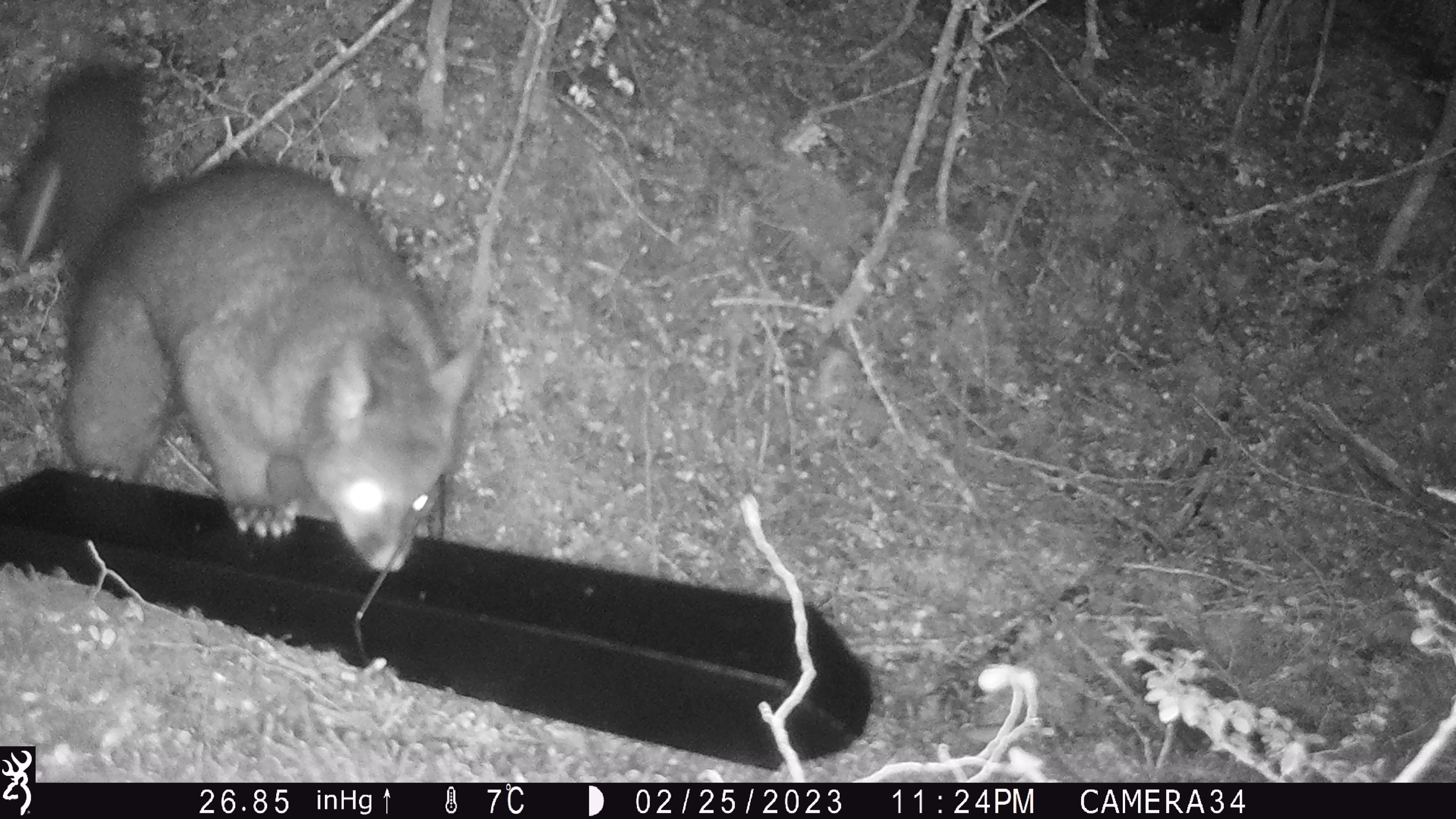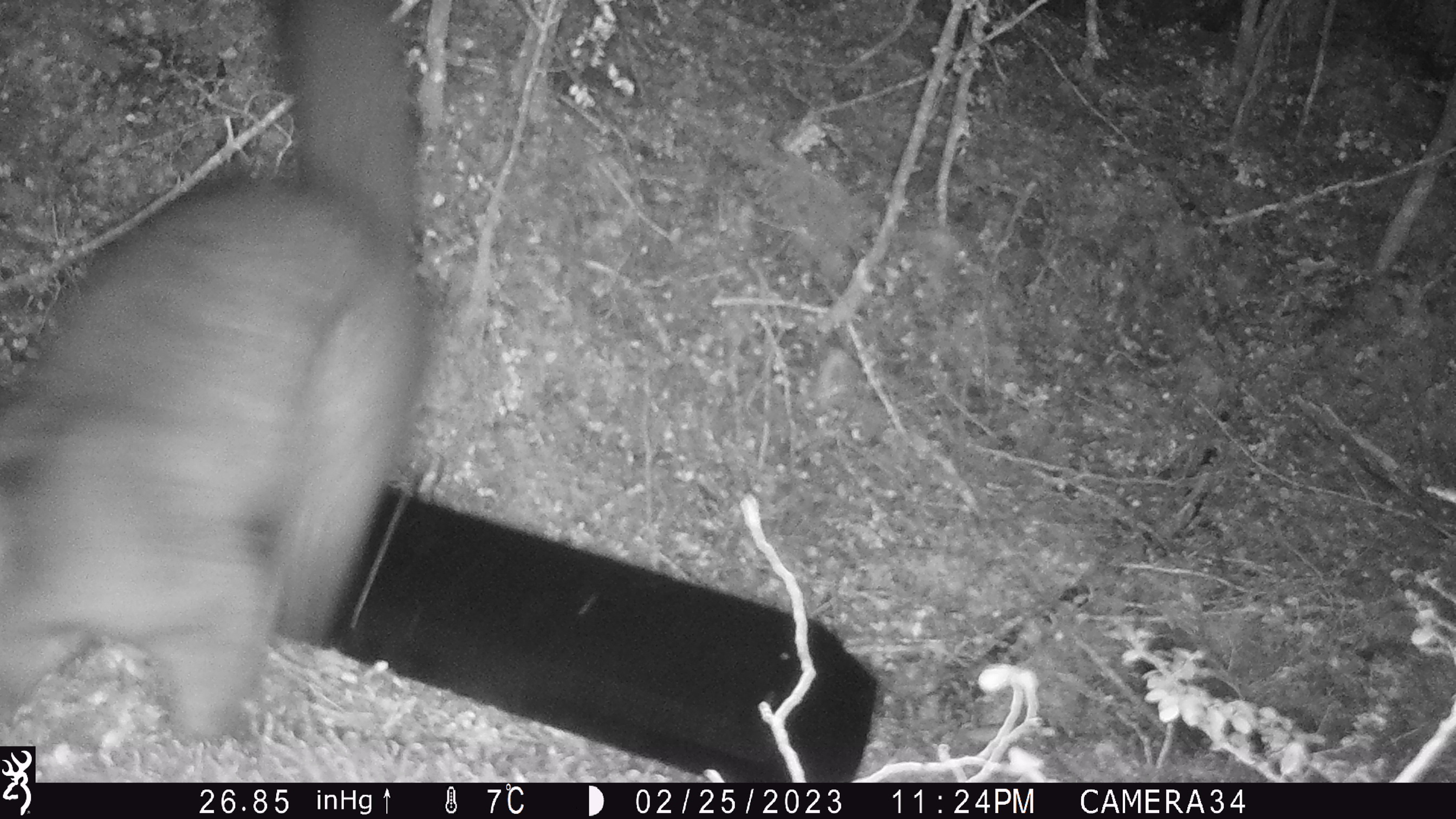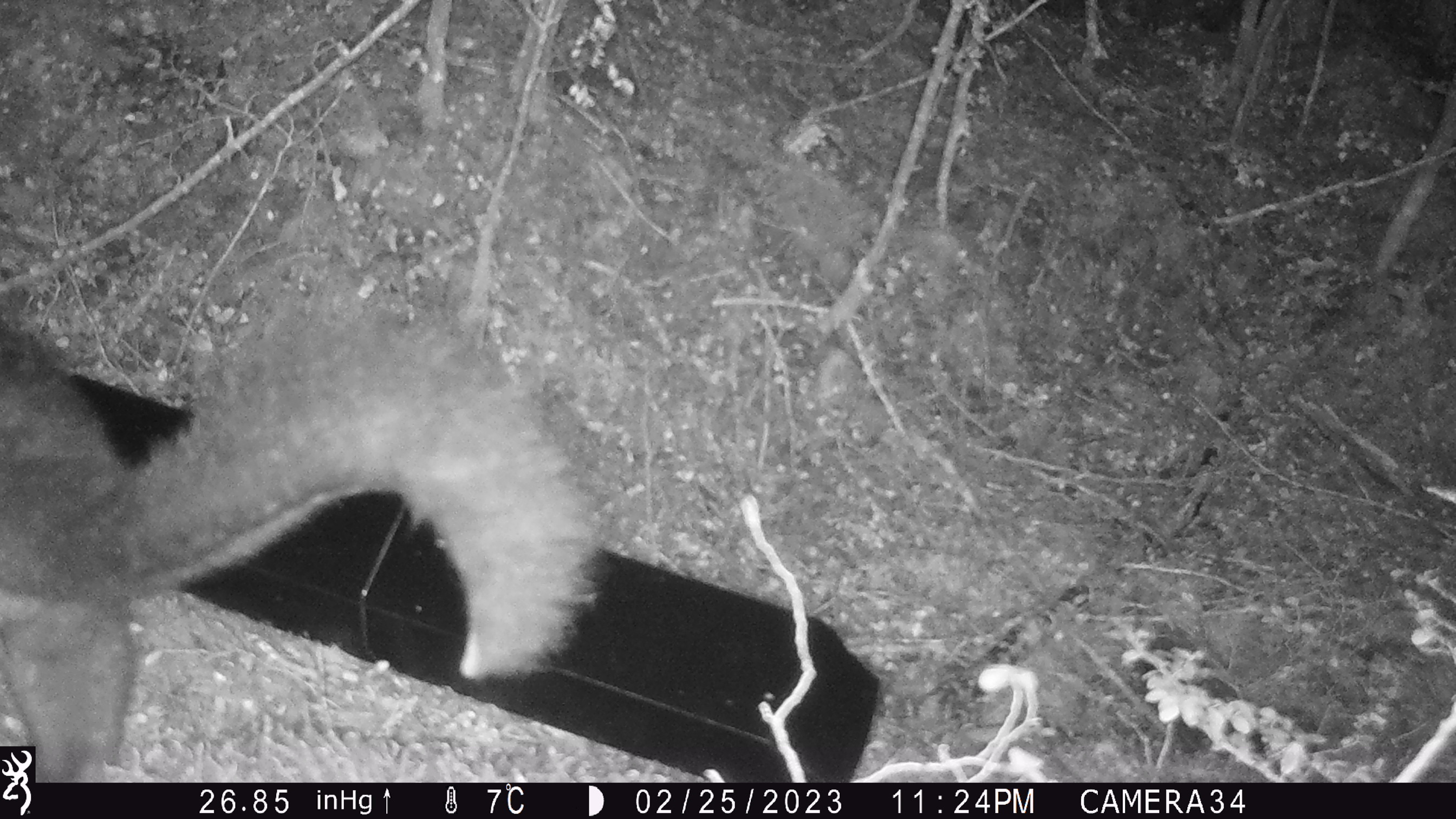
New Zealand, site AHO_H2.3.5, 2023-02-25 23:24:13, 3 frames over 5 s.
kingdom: Animalia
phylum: Chordata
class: Mammalia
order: Carnivora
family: Mustelidae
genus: Mustela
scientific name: Mustela erminea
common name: stoat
Stoat (Mustela erminea).